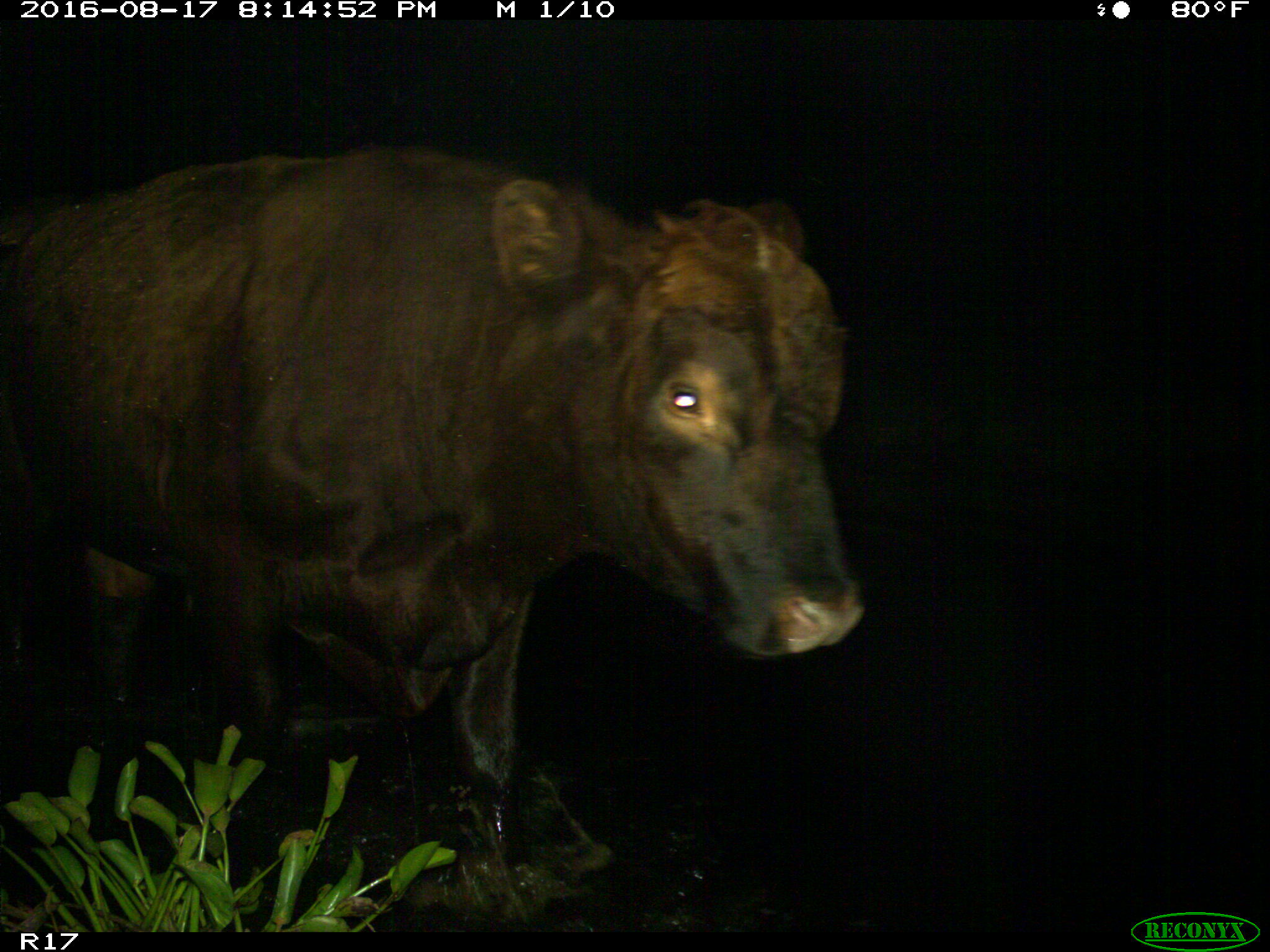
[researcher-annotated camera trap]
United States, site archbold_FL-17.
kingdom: Animalia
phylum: Chordata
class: Mammalia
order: Artiodactyla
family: Bovidae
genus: Bos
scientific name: Bos taurus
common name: domestic cow